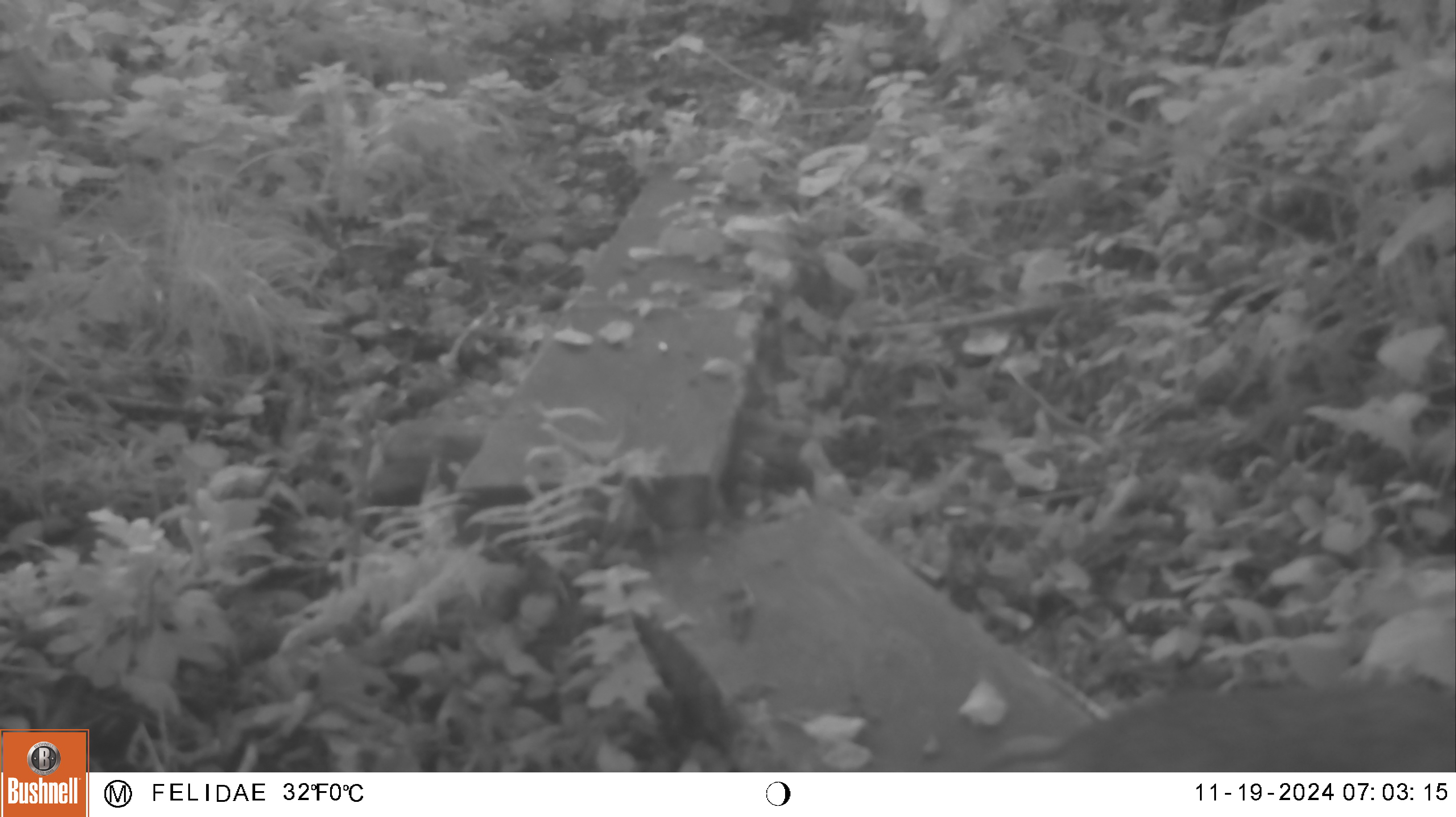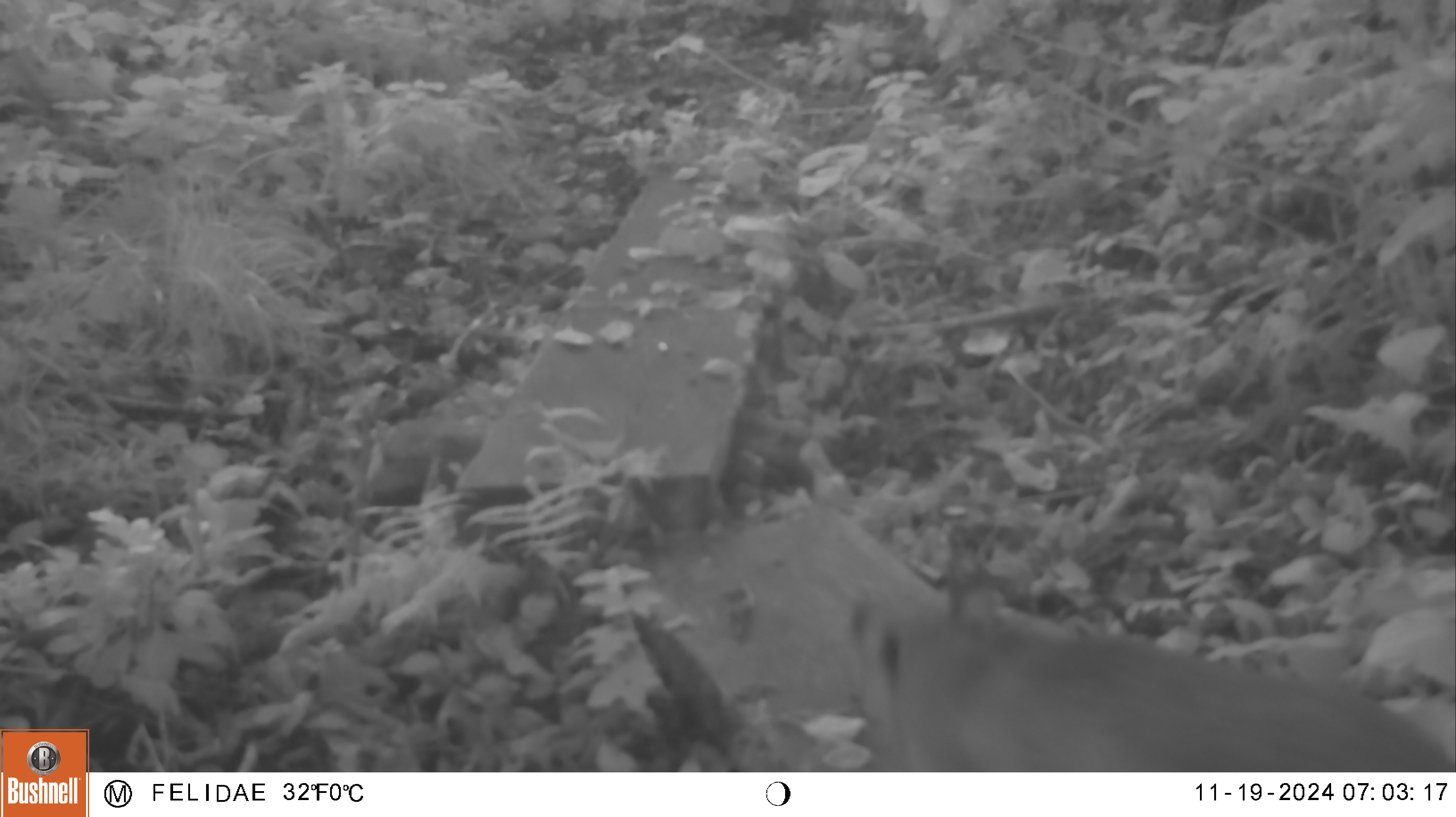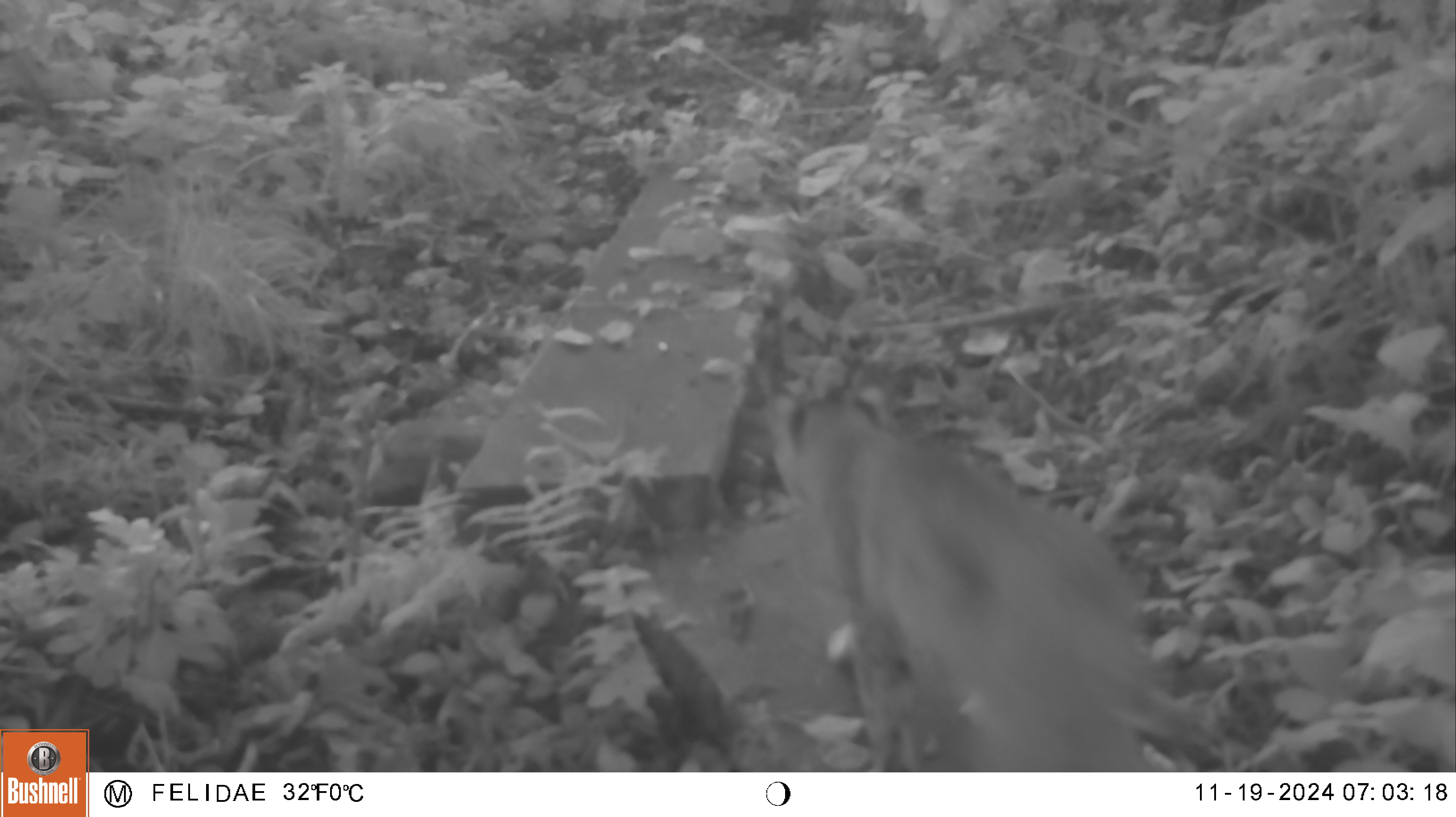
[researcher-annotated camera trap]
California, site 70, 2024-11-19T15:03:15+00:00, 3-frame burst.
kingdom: Animalia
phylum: Chordata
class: Mammalia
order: Carnivora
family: Felidae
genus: Lynx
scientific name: Lynx rufus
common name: bobcat